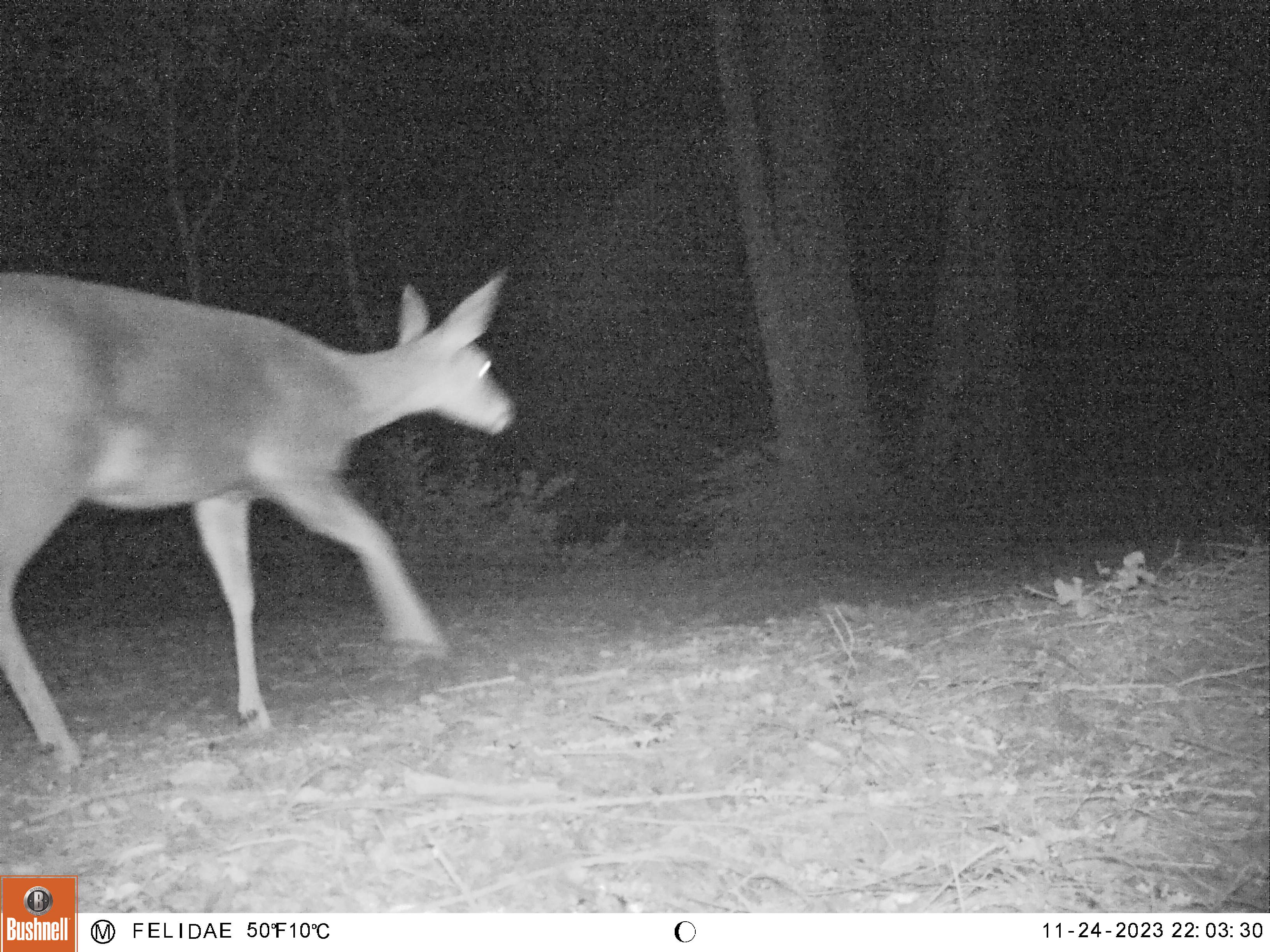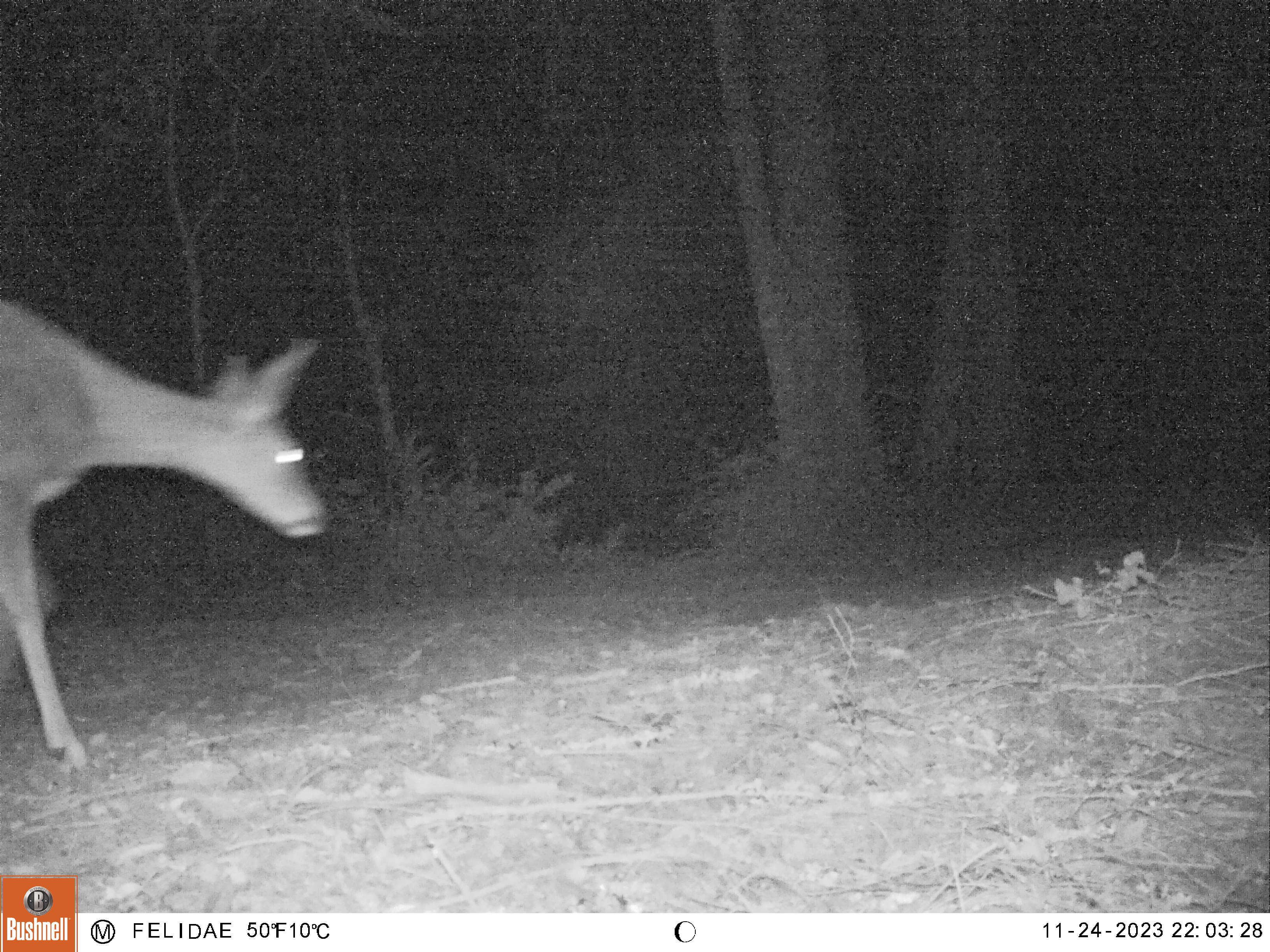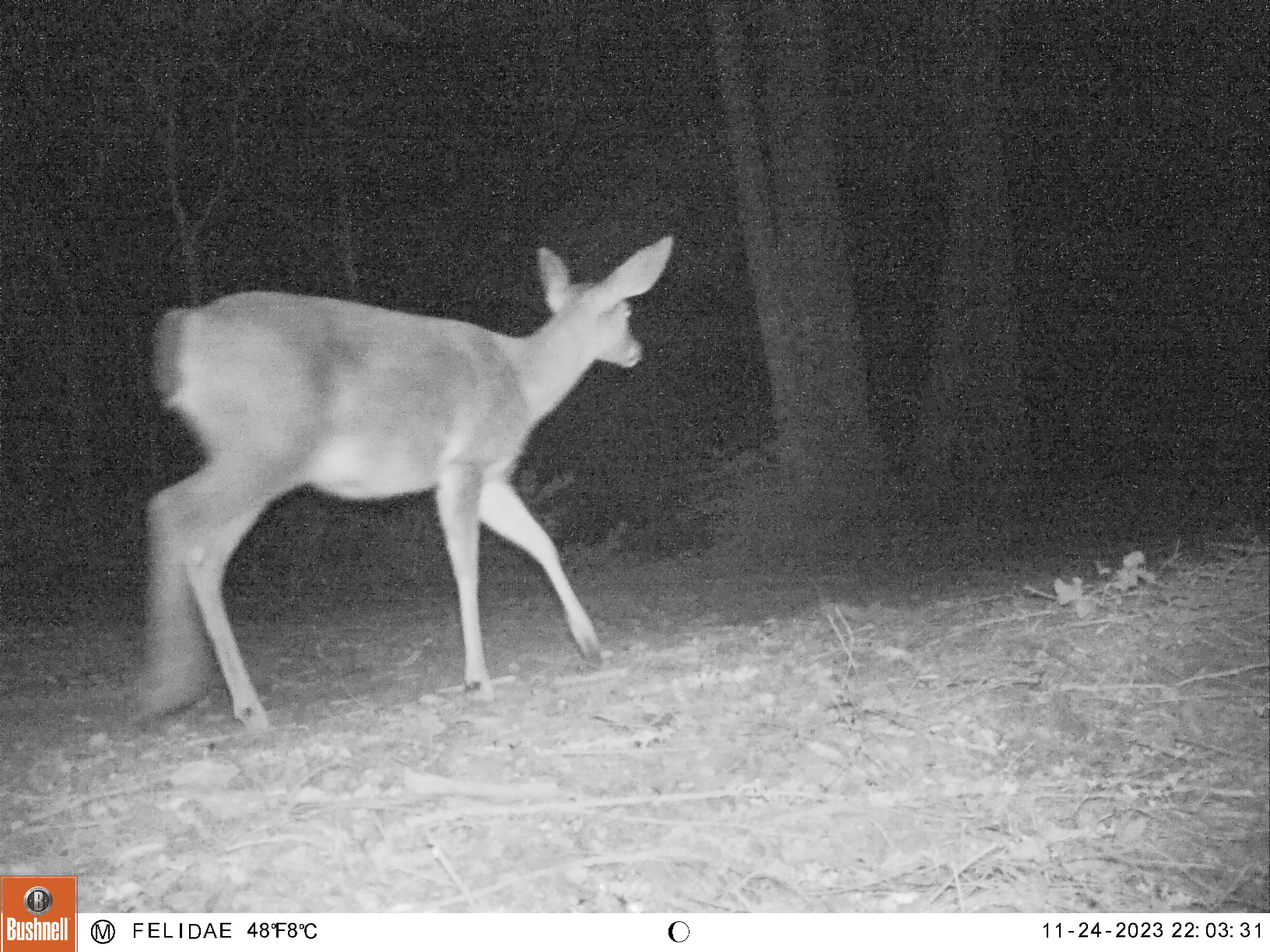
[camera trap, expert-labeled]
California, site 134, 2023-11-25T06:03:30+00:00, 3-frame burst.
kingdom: Animalia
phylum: Chordata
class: Mammalia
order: Artiodactyla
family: Cervidae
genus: Odocoileus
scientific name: Odocoileus hemionus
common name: mule deer